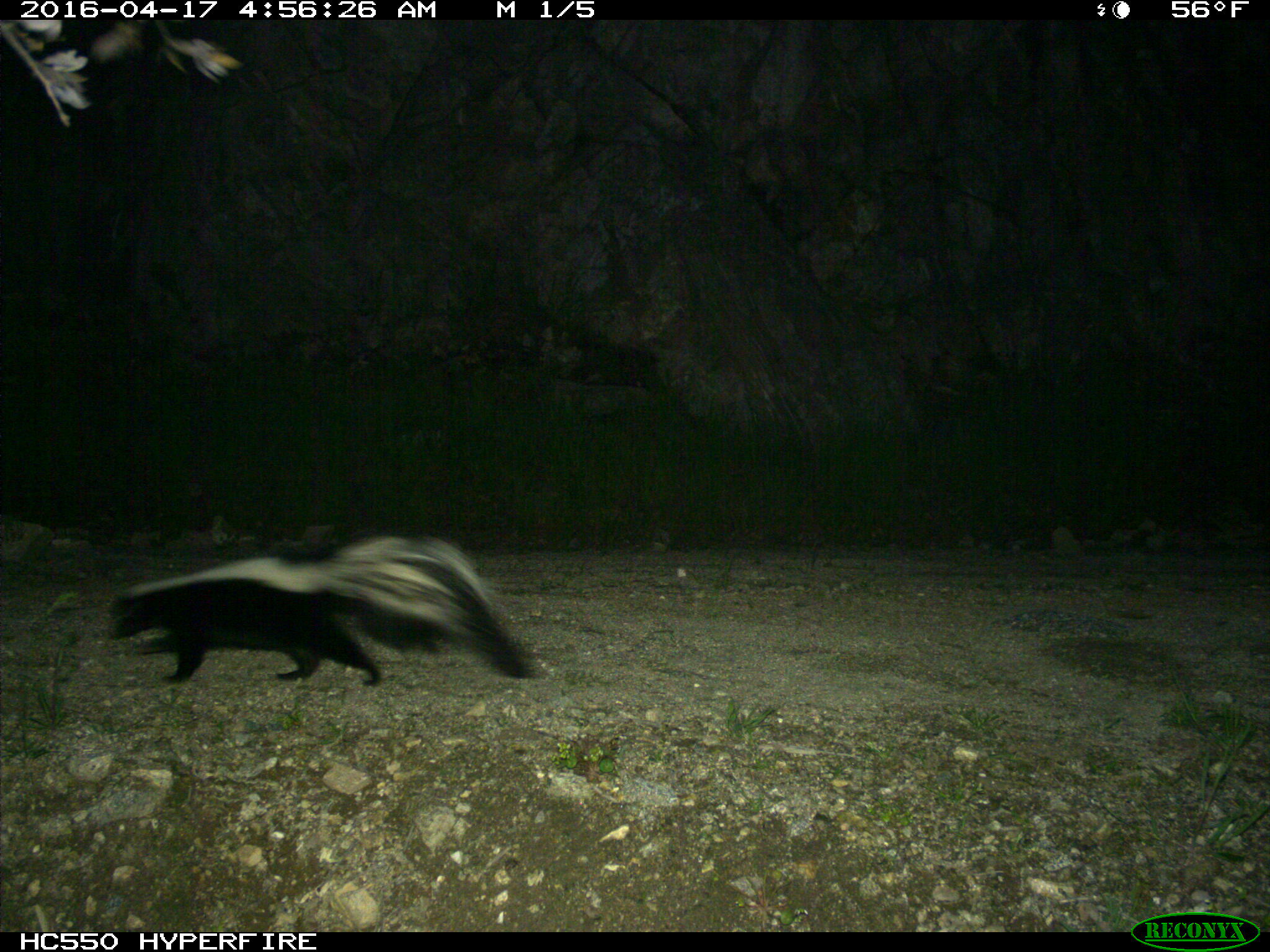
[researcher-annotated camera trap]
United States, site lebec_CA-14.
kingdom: Animalia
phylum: Chordata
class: Mammalia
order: Carnivora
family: Mephitidae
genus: Mephitis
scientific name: Mephitis mephitis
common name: striped skunk